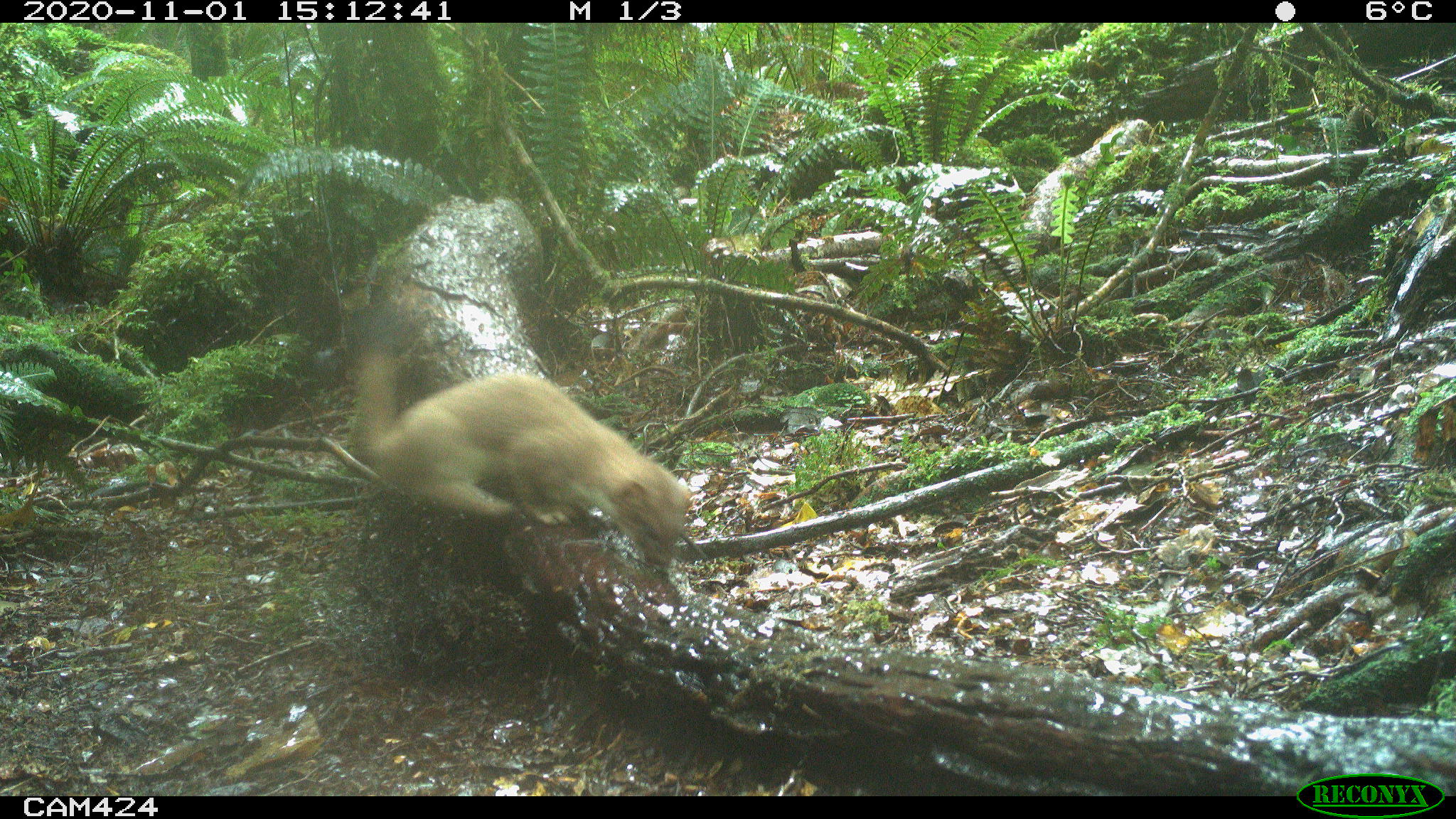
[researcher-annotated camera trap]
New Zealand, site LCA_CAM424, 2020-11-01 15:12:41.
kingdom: Animalia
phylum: Chordata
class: Mammalia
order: Carnivora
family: Mustelidae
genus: Mustela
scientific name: Mustela erminea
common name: stoat